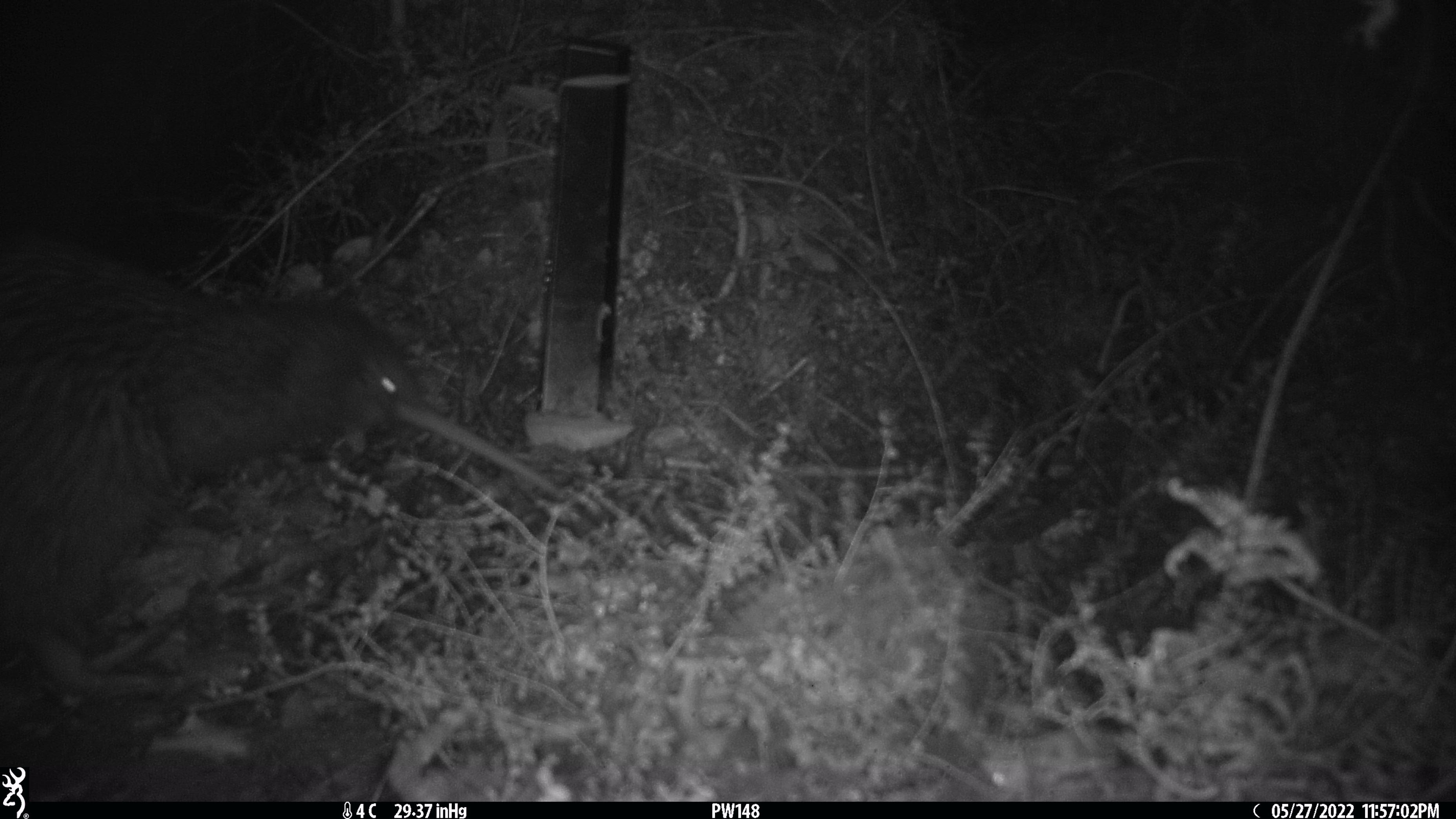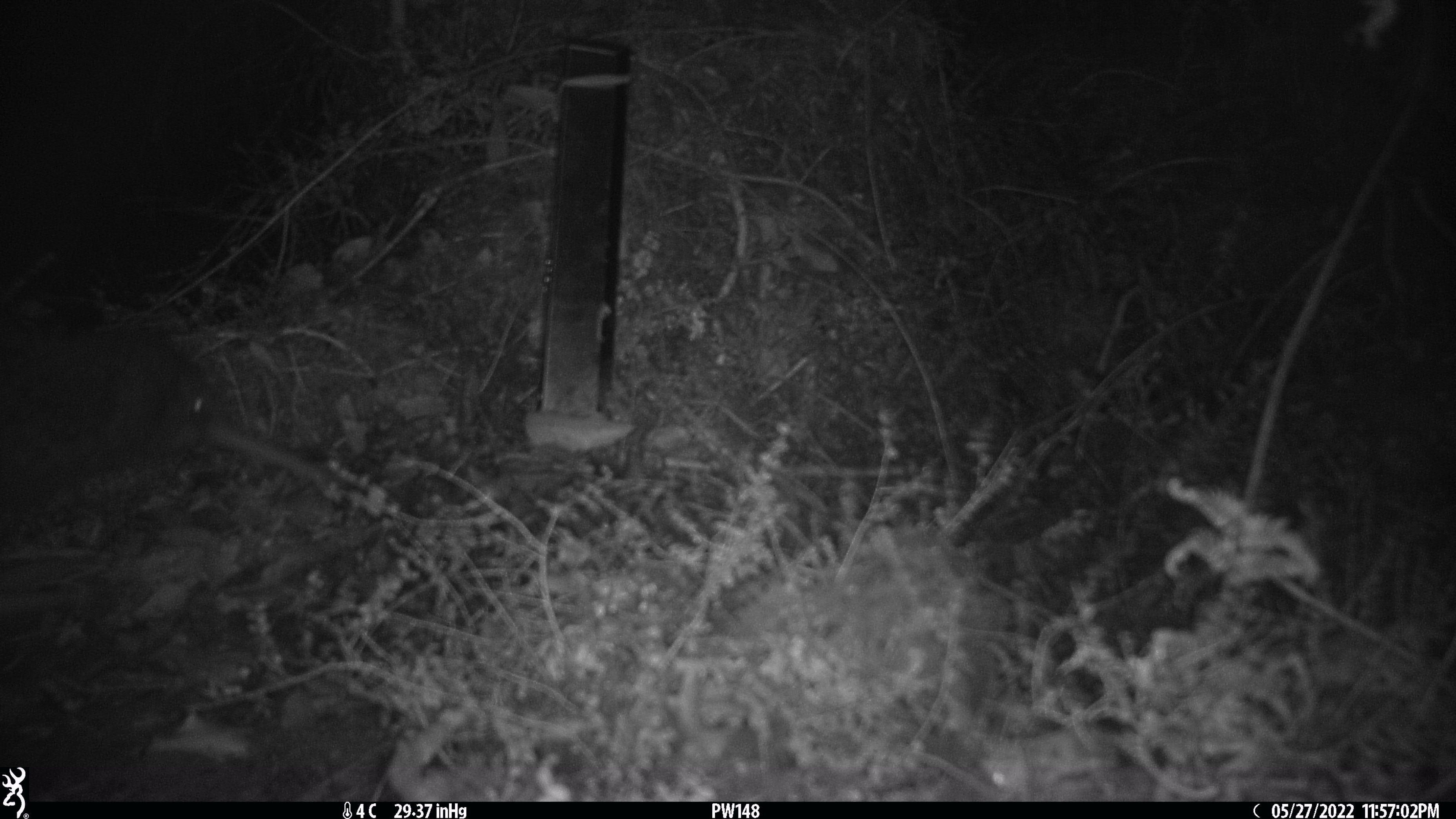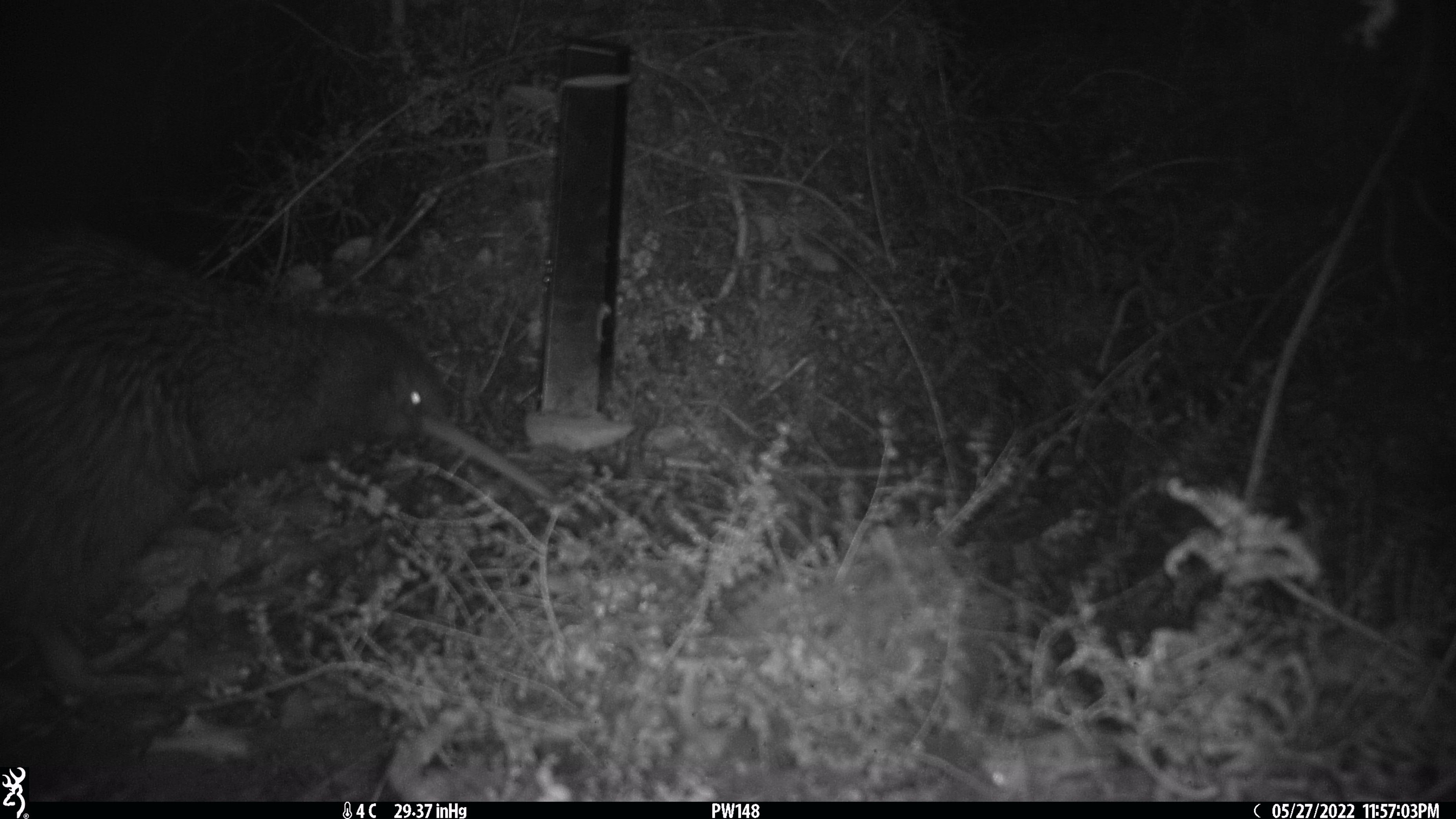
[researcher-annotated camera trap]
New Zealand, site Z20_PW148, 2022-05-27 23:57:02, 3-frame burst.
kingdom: Animalia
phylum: Chordata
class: Aves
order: Apterygiformes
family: Apterygidae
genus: Apteryx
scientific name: Apteryx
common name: kiwi